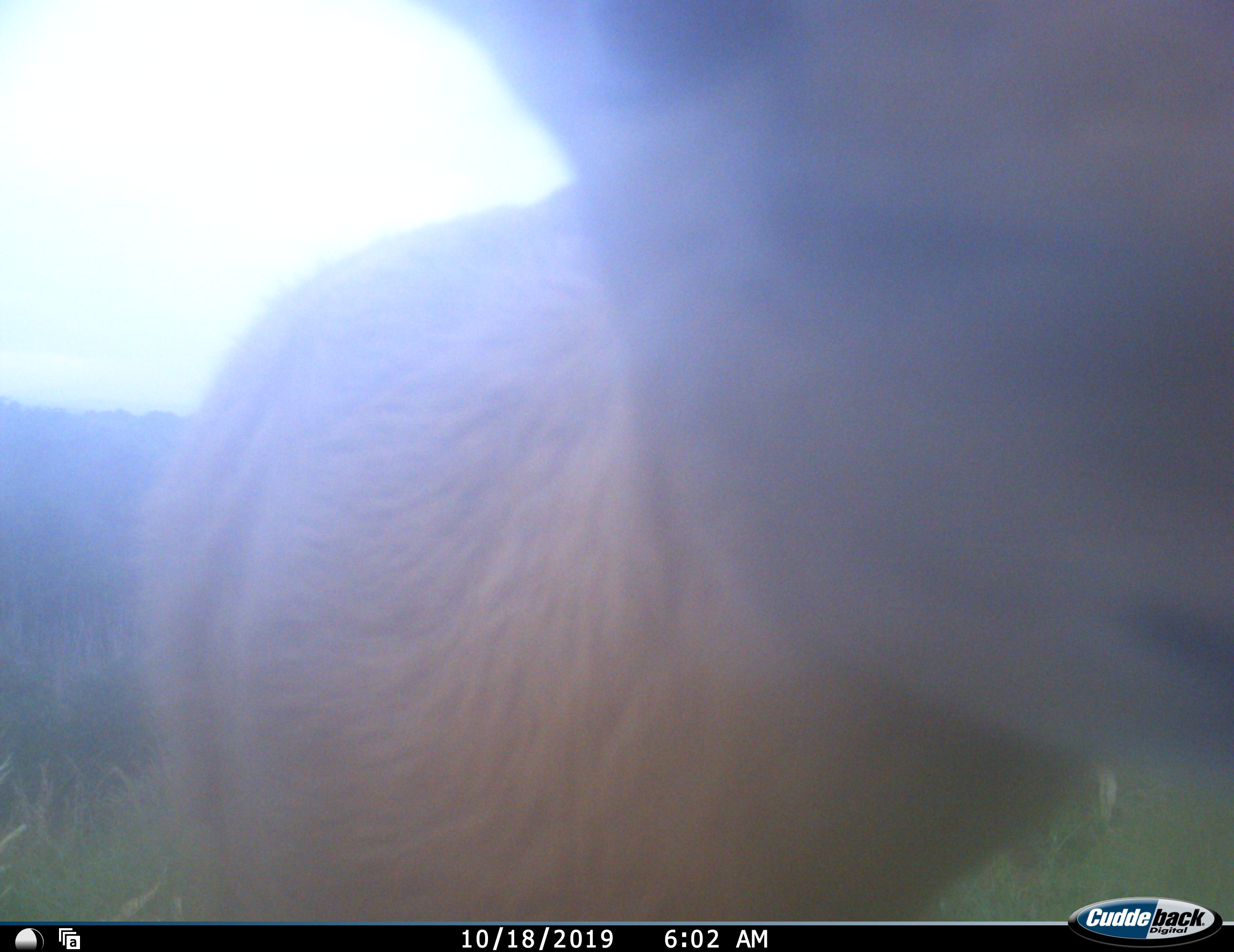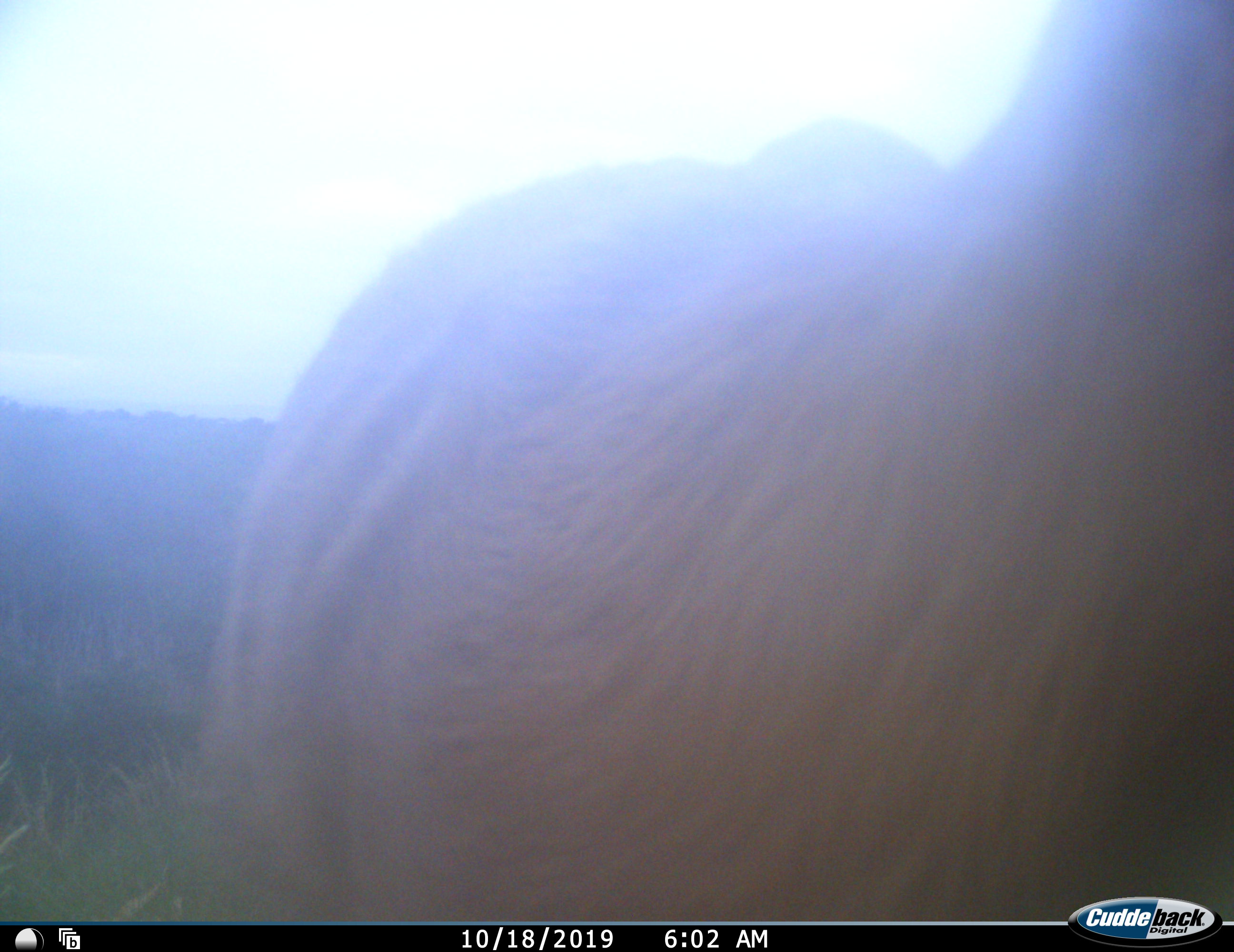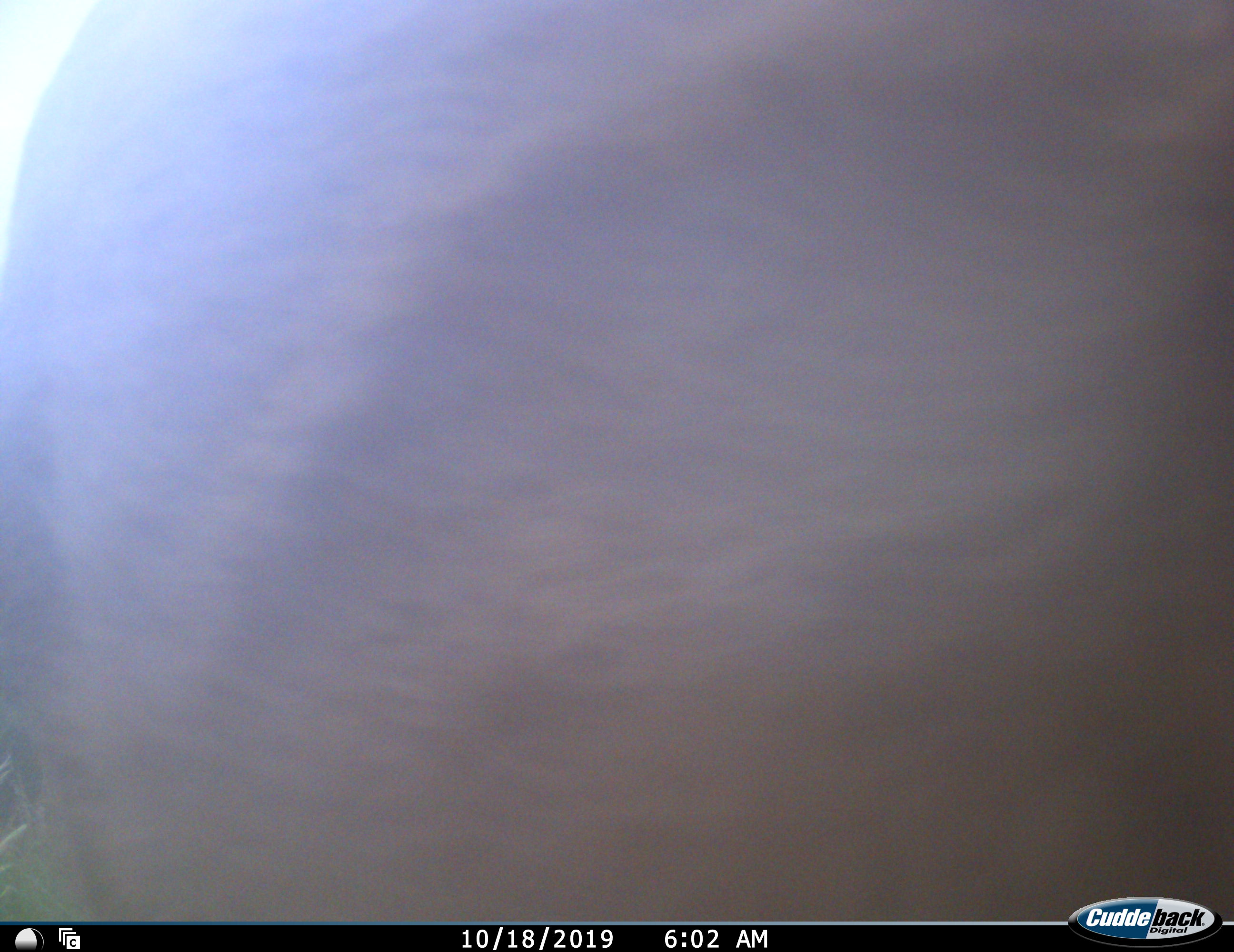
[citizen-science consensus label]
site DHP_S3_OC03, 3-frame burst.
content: unidentified animal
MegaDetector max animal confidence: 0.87